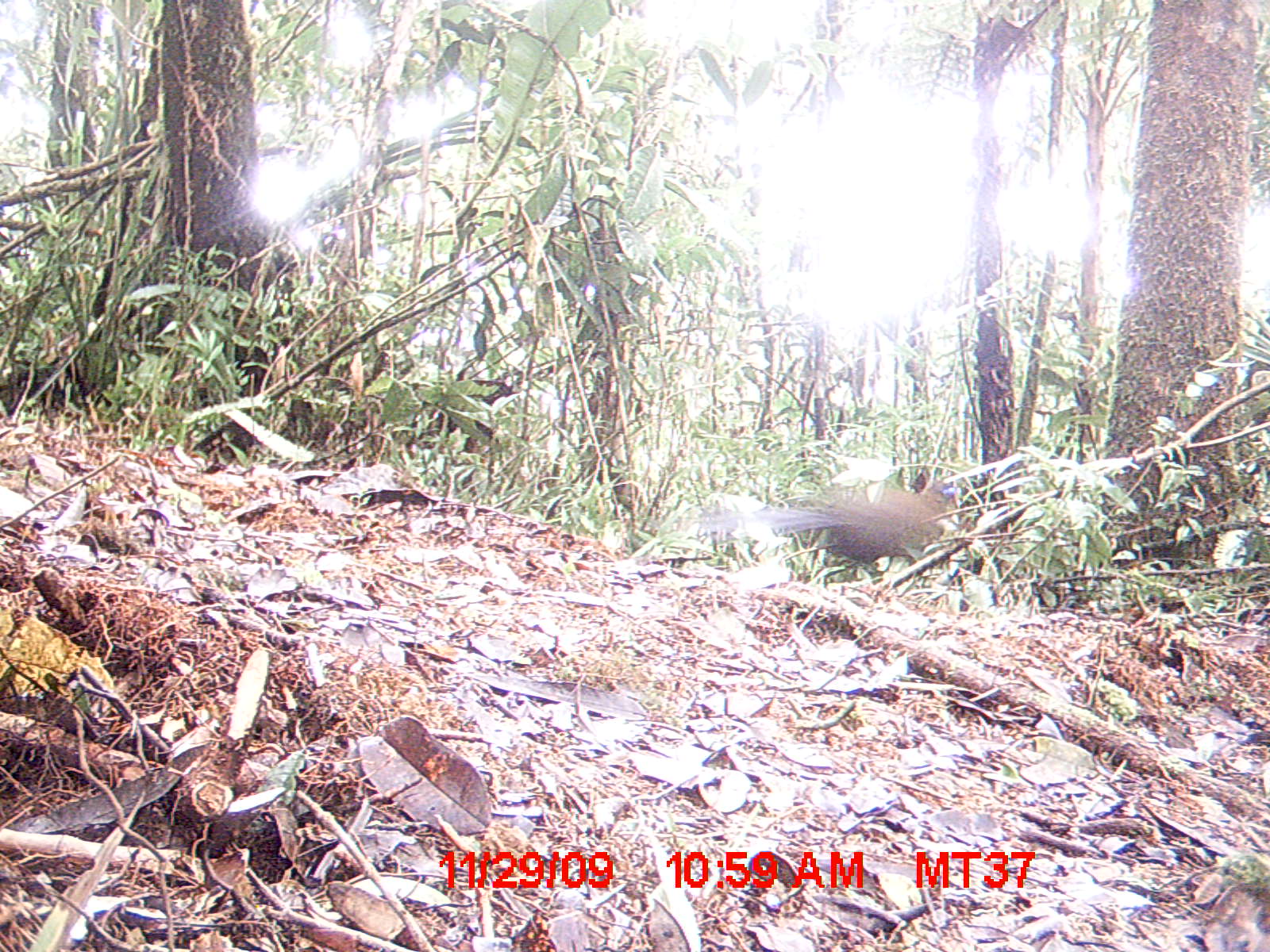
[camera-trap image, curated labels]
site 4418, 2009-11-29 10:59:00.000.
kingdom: Animalia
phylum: Chordata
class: Aves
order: Cuculiformes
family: Cuculidae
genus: Coua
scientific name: Coua serriana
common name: red-breasted coua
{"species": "Coua serriana (red-breasted coua)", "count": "1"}